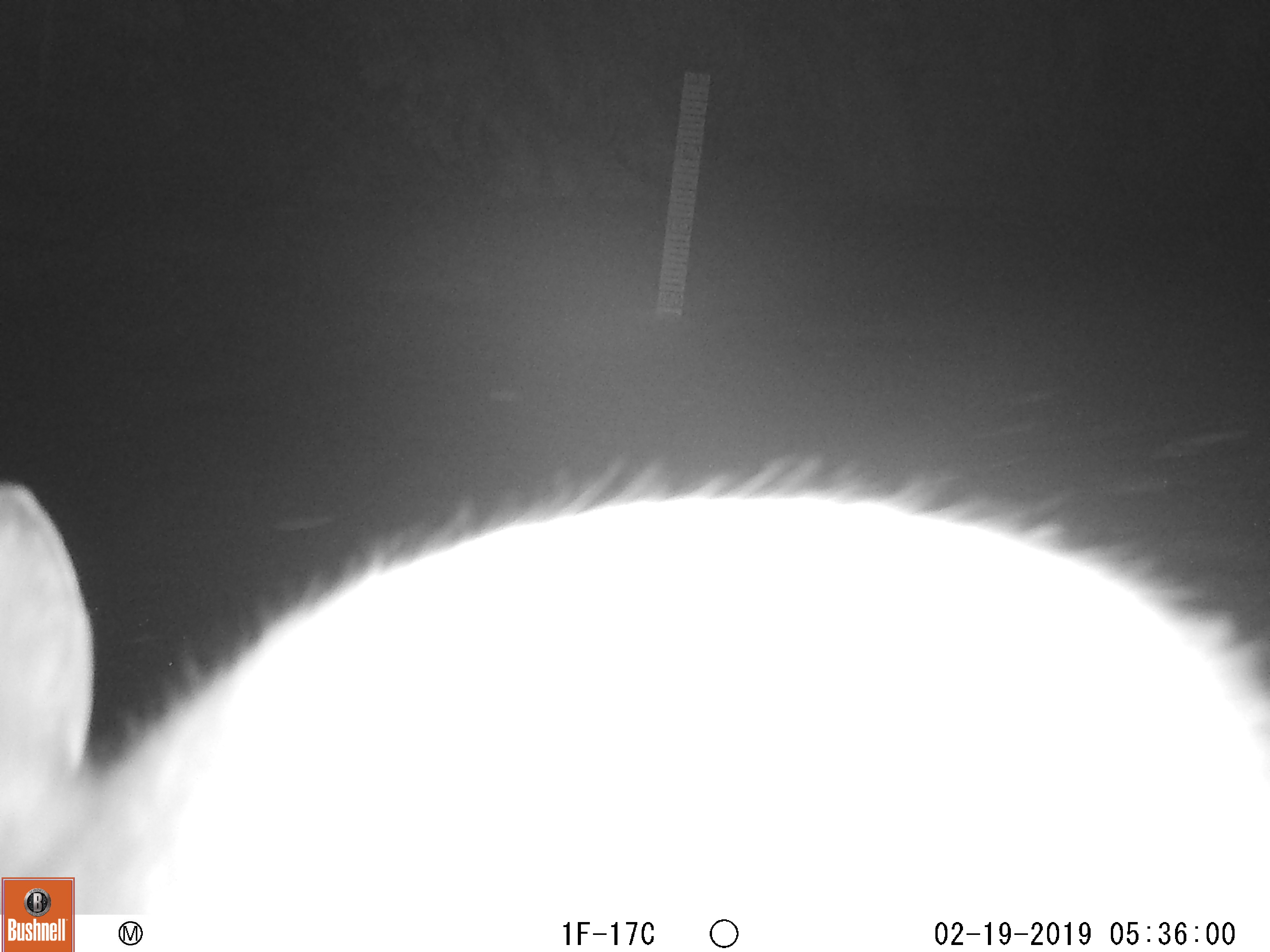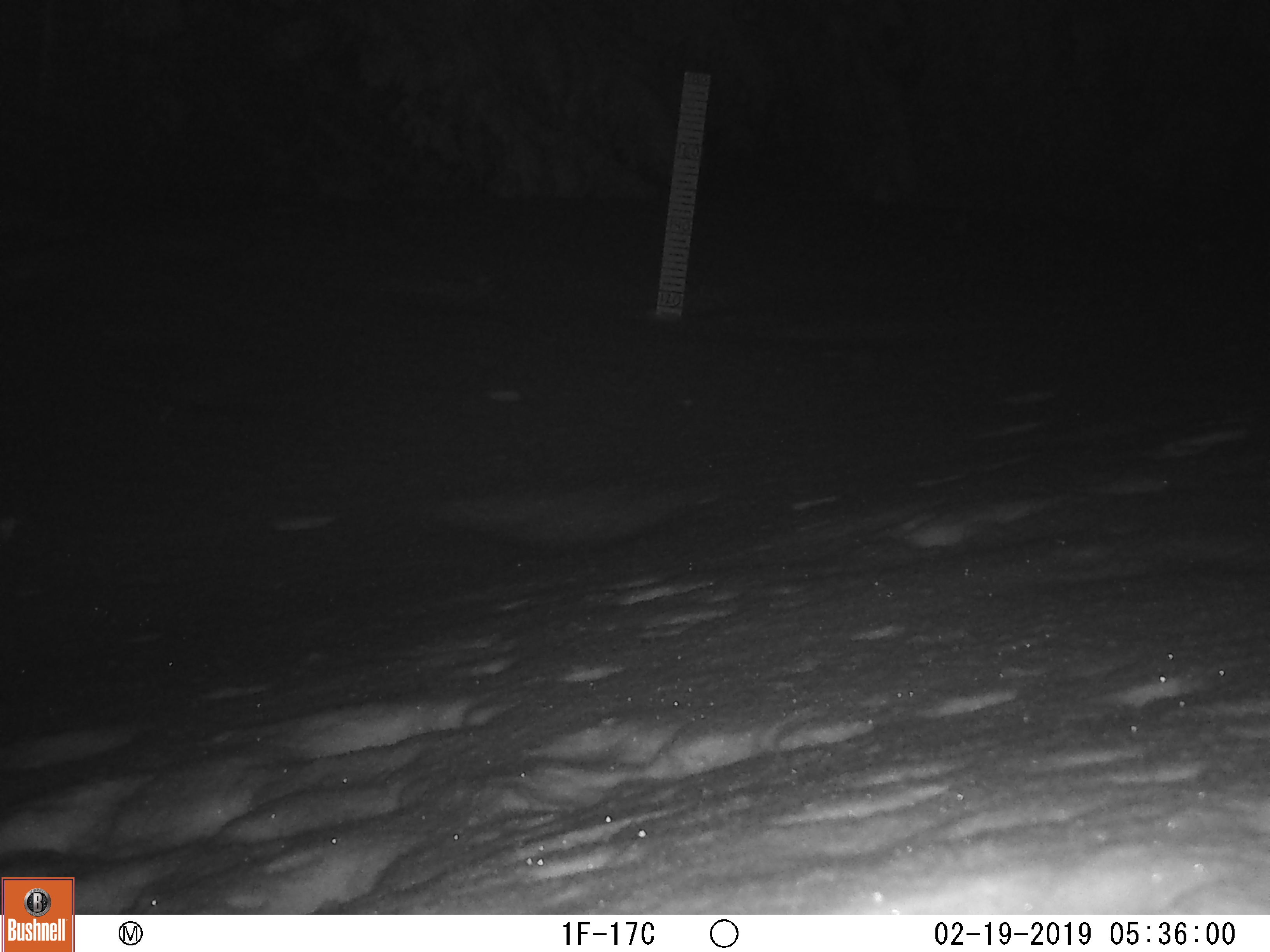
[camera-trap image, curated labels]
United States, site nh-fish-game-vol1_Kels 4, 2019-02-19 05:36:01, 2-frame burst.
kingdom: Animalia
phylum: Chordata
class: Mammalia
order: Lagomorpha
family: Leporidae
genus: Lepus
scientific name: Lepus americanus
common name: snowshoe hare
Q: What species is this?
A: Snowshoe hare (Lepus americanus).